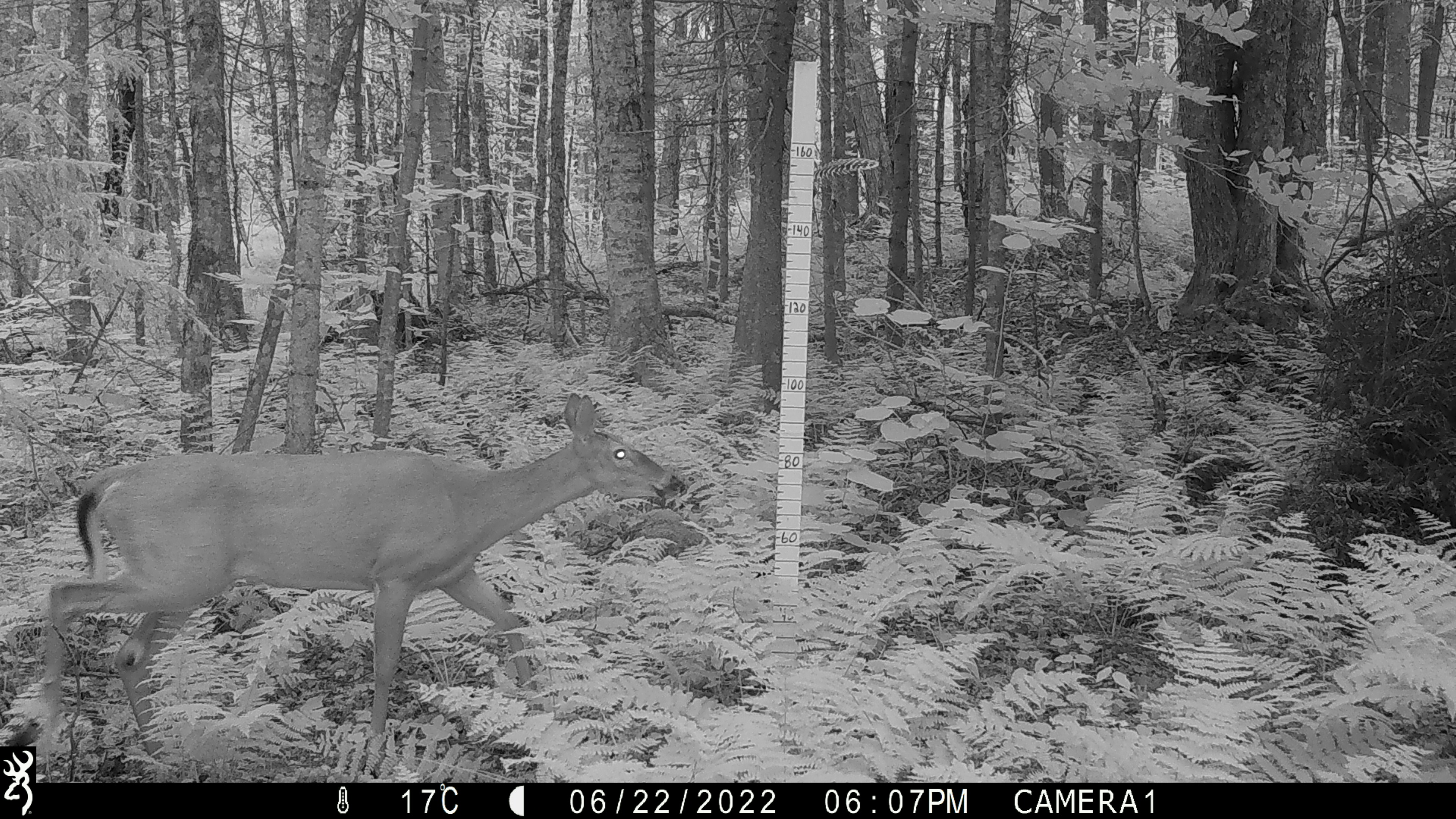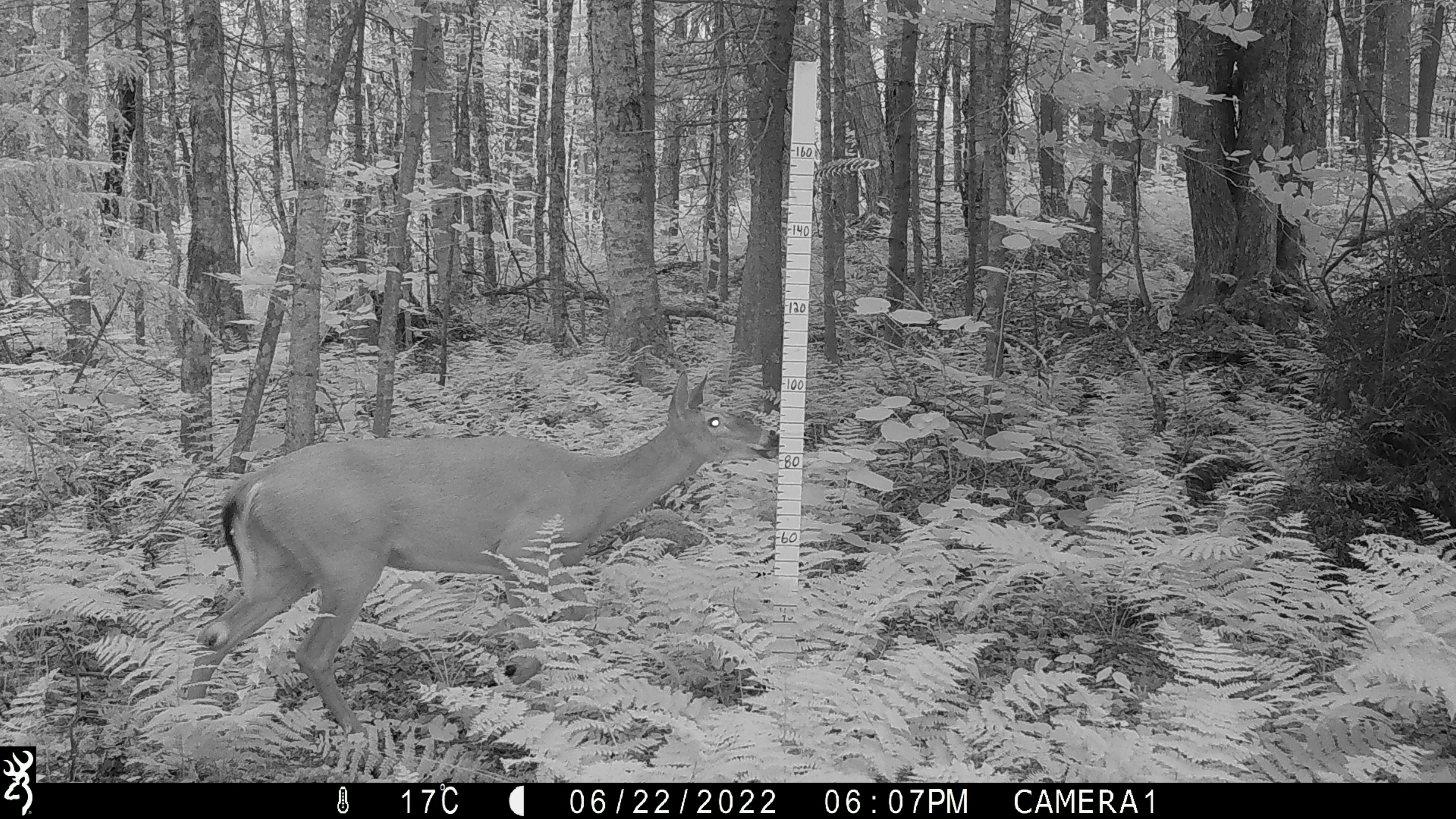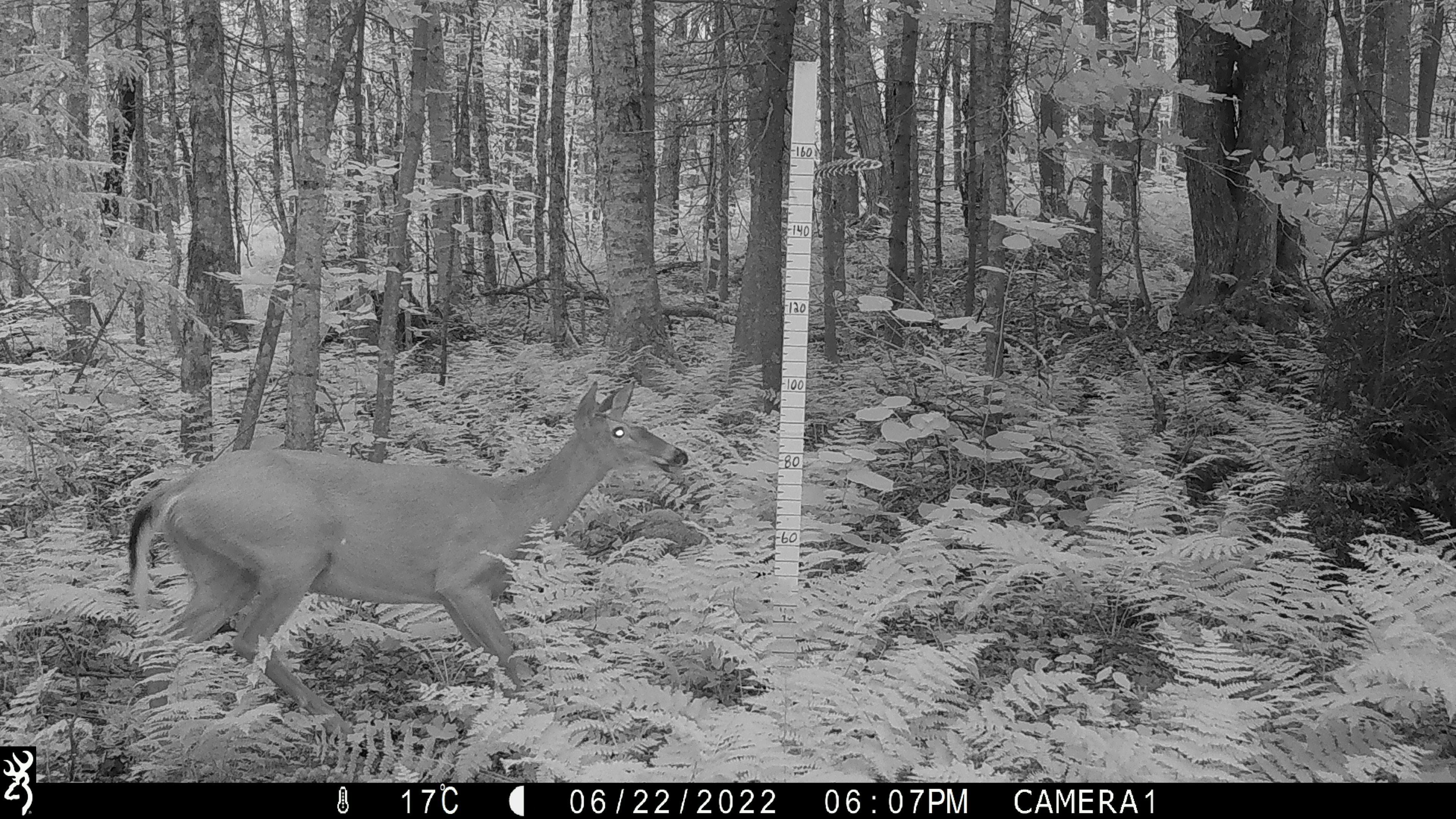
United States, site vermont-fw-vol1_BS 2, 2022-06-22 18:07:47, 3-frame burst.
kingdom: Animalia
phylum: Chordata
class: Mammalia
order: Artiodactyla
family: Cervidae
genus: Odocoileus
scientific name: Odocoileus virginianus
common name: white-tailed deer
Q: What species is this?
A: White-tailed deer (Odocoileus virginianus).